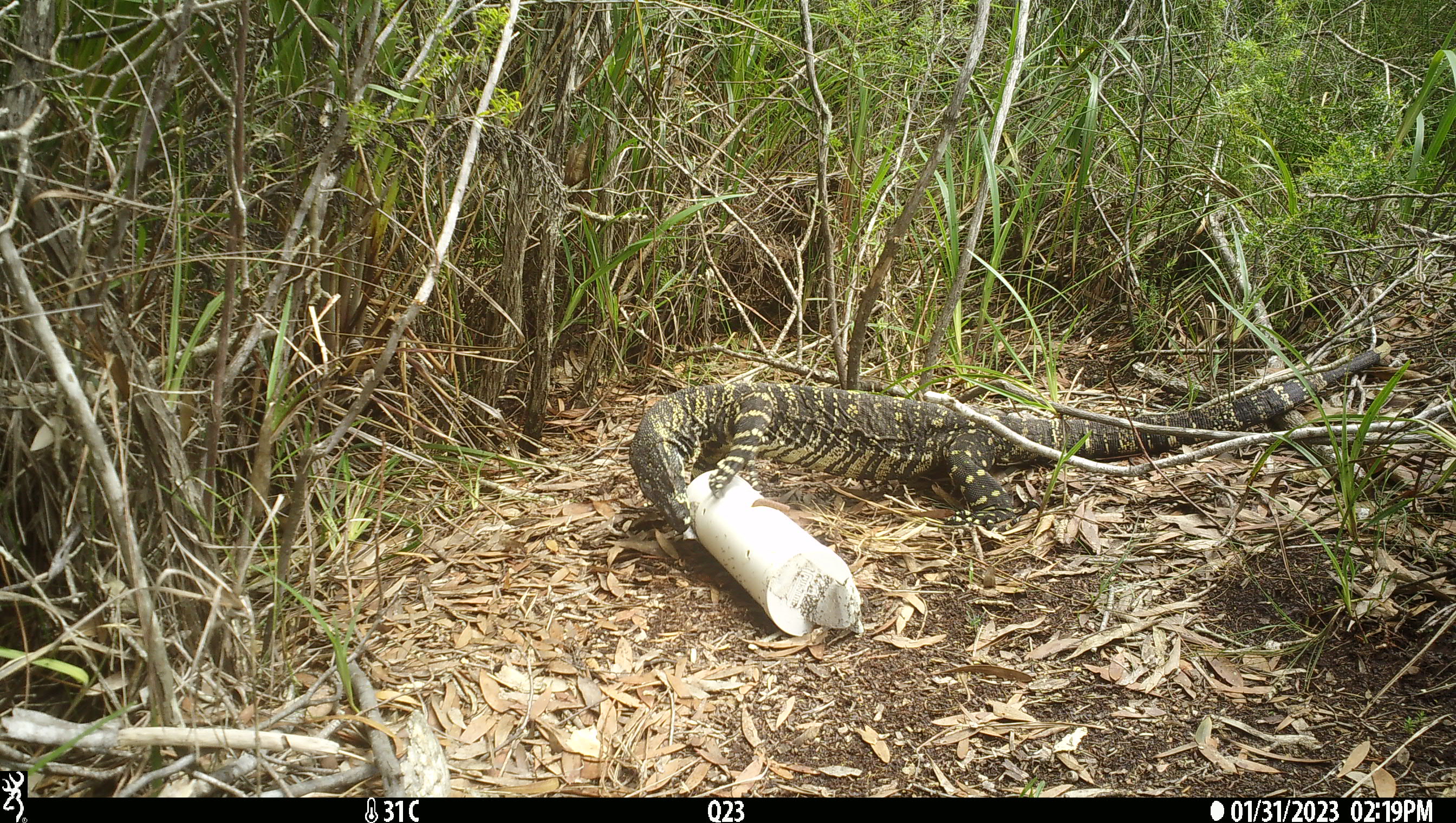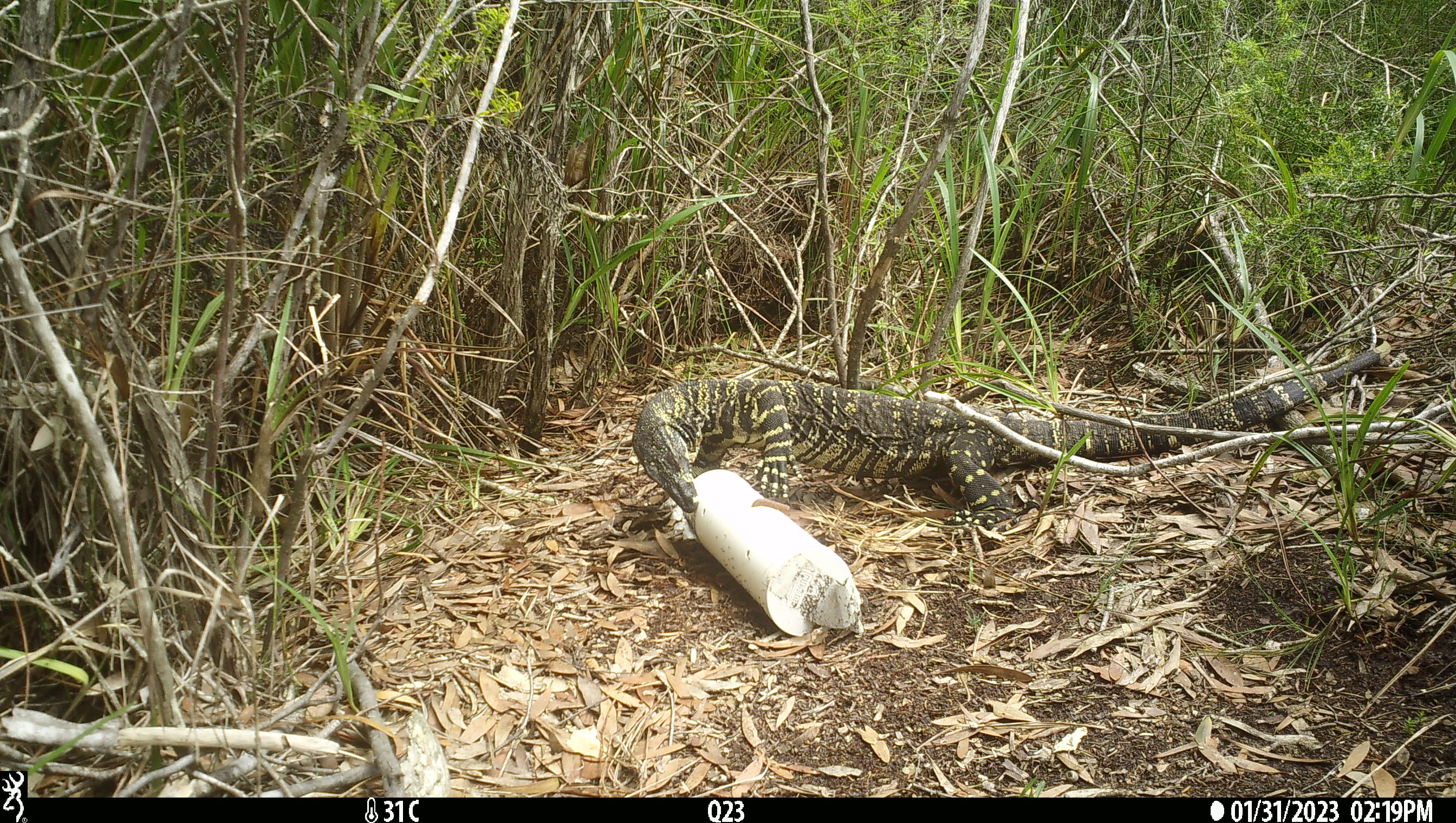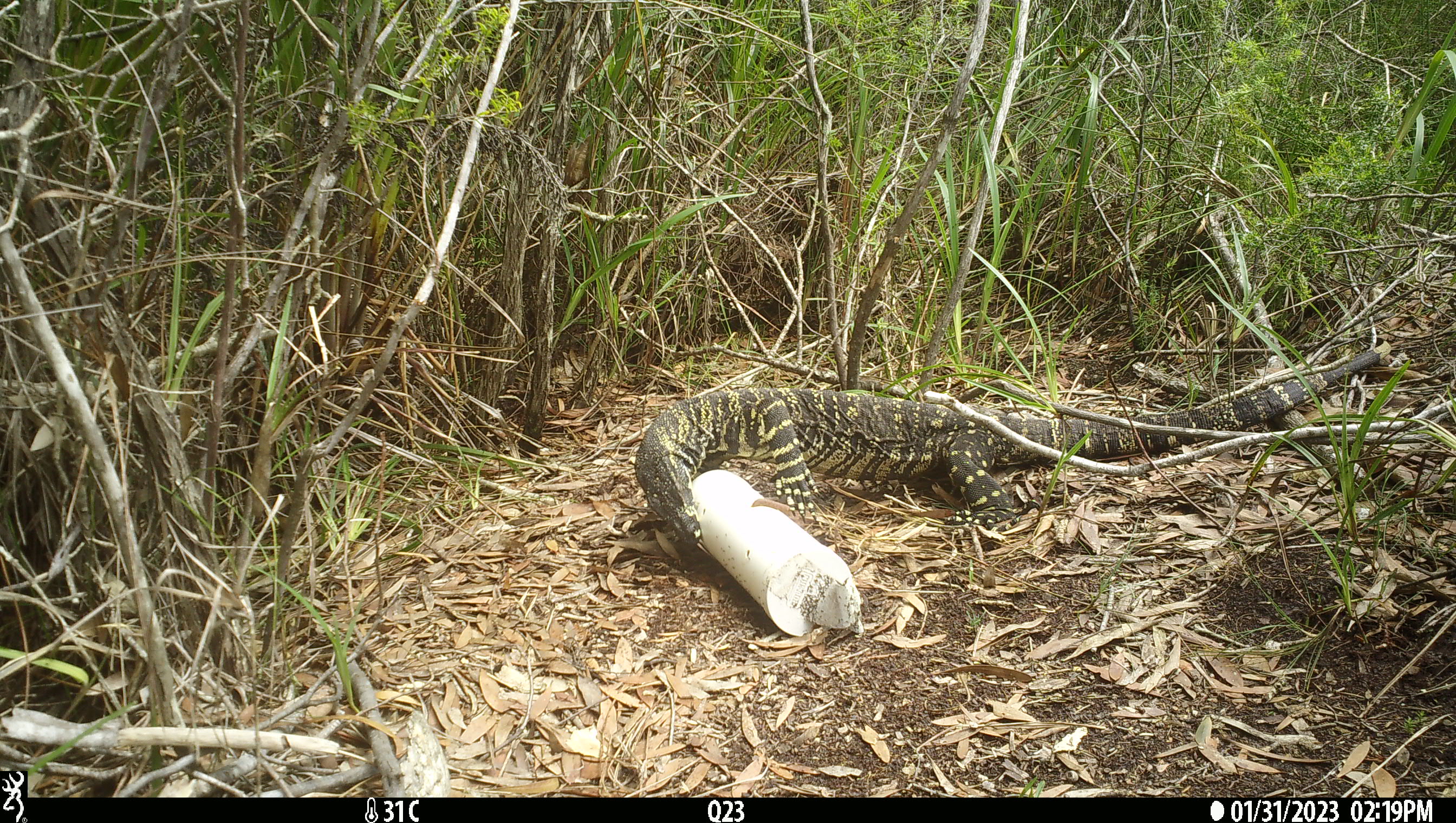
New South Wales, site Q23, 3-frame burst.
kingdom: Animalia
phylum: Chordata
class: Reptilia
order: Squamata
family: Varanidae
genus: Varanus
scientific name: Varanus varius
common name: lace monitor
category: goanna